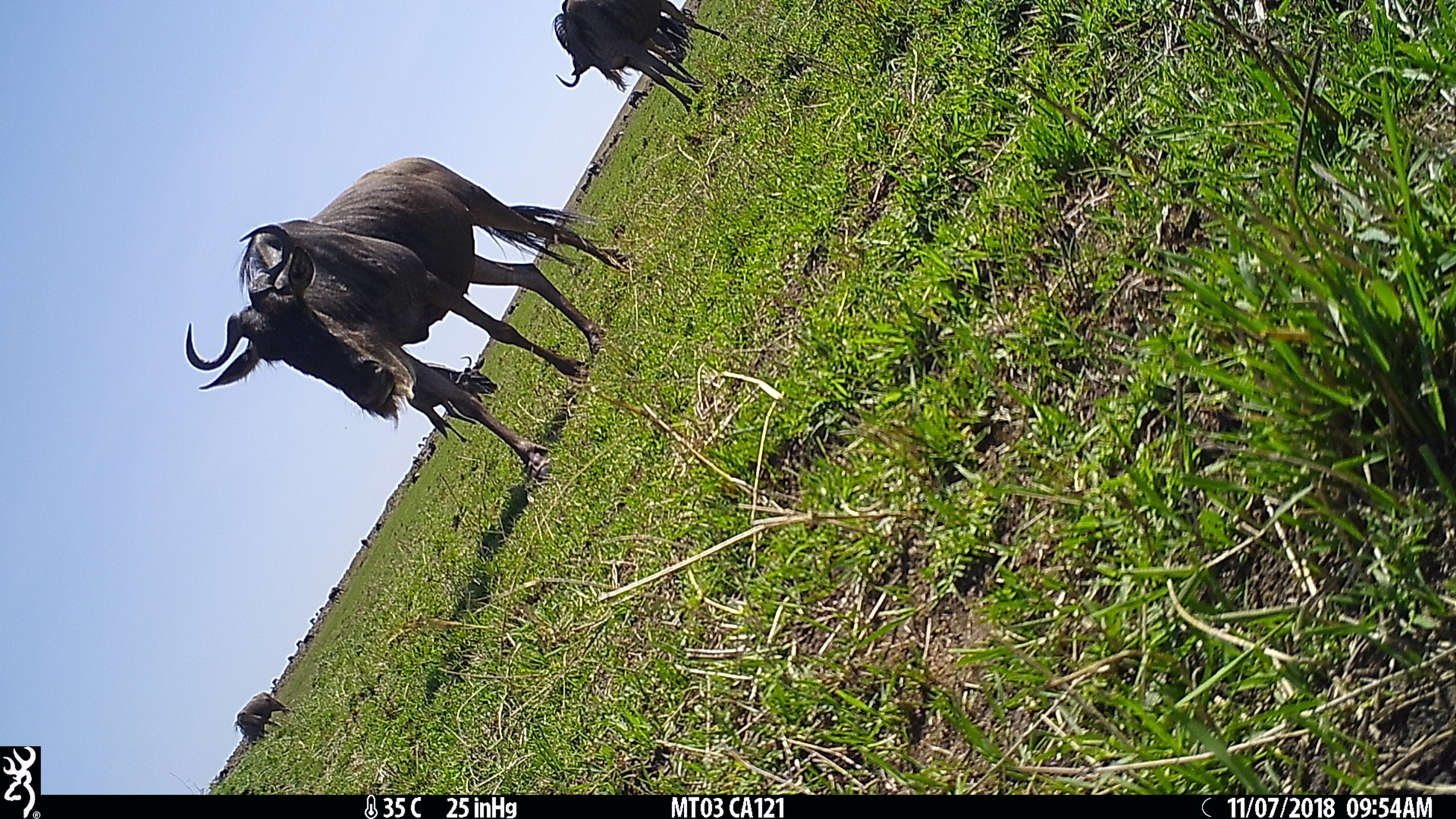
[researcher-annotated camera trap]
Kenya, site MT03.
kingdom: Animalia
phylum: Chordata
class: Mammalia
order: Artiodactyla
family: Bovidae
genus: Connochaetes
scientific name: Connochaetes taurinus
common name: blue wildebeest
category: wildebeest